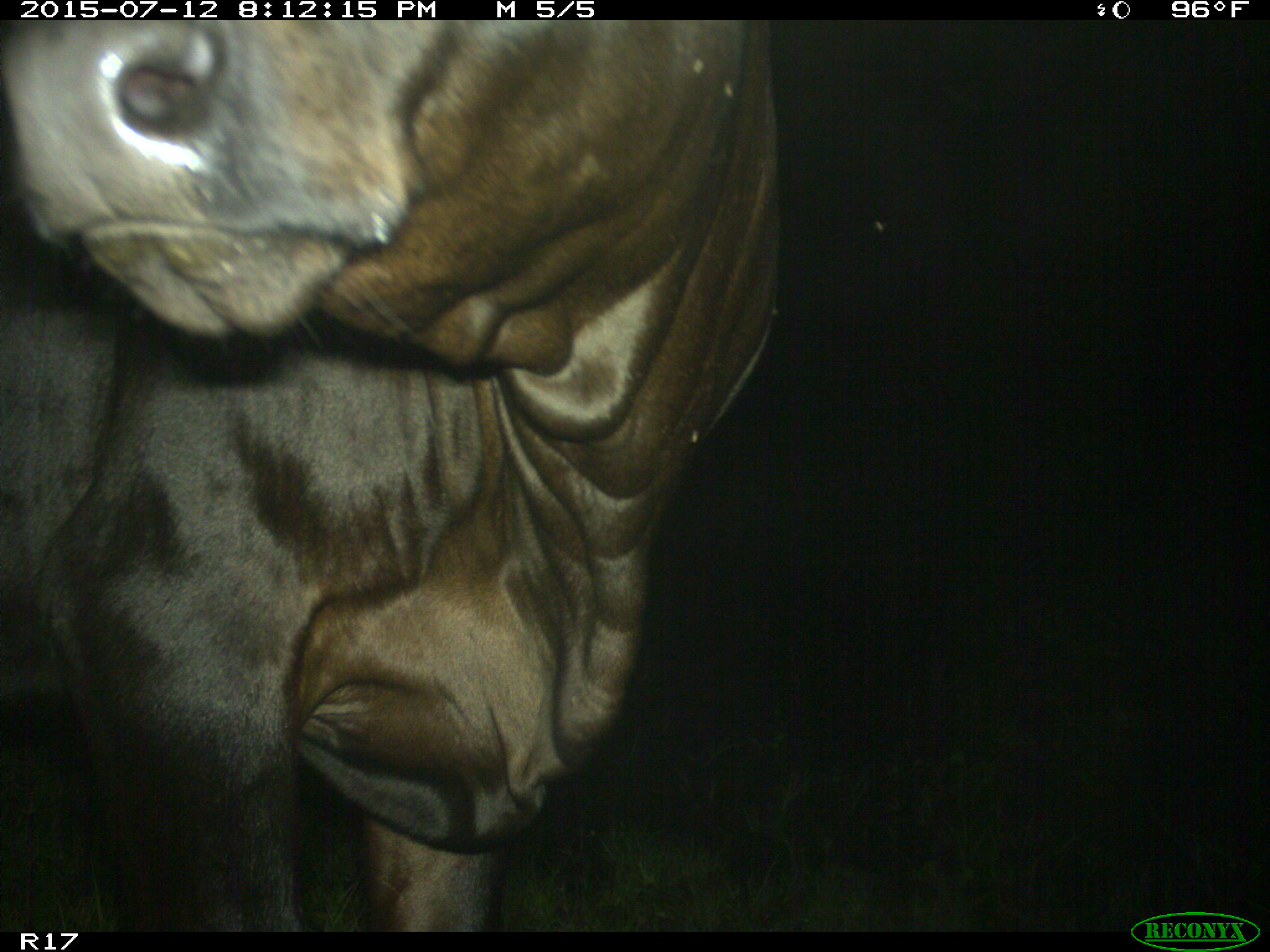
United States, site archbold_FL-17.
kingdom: Animalia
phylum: Chordata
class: Mammalia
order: Artiodactyla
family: Bovidae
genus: Bos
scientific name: Bos taurus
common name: domestic cow